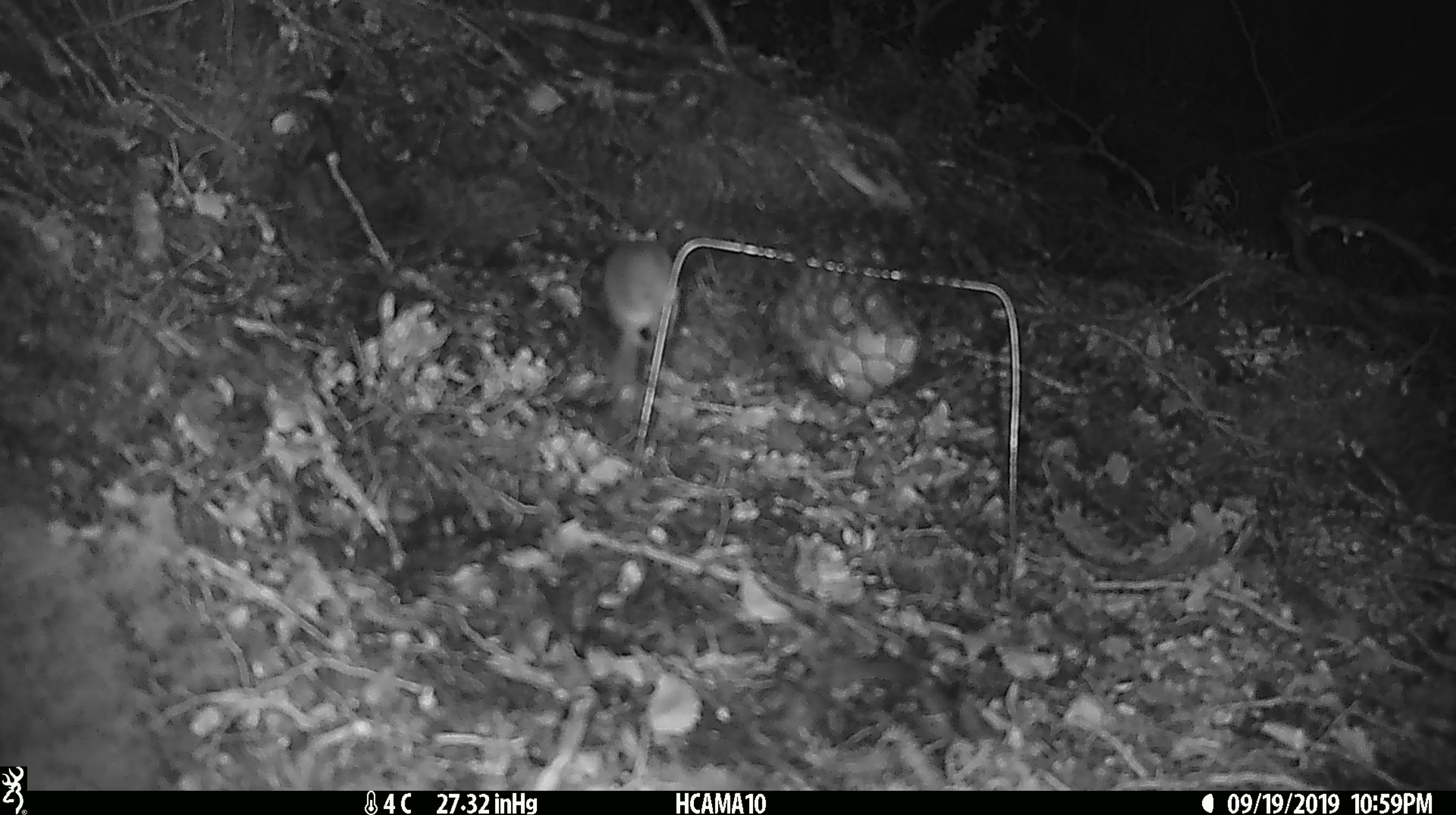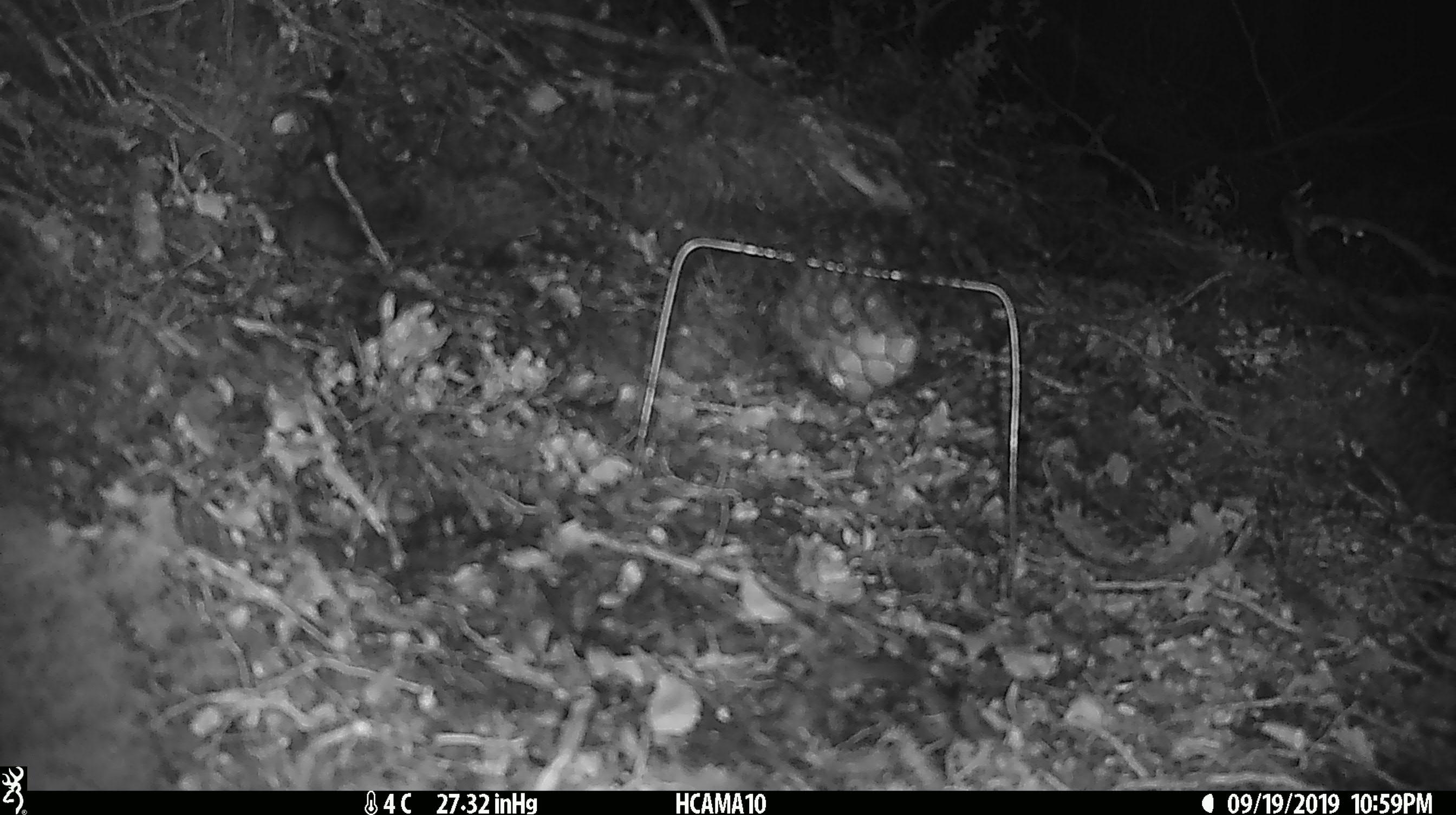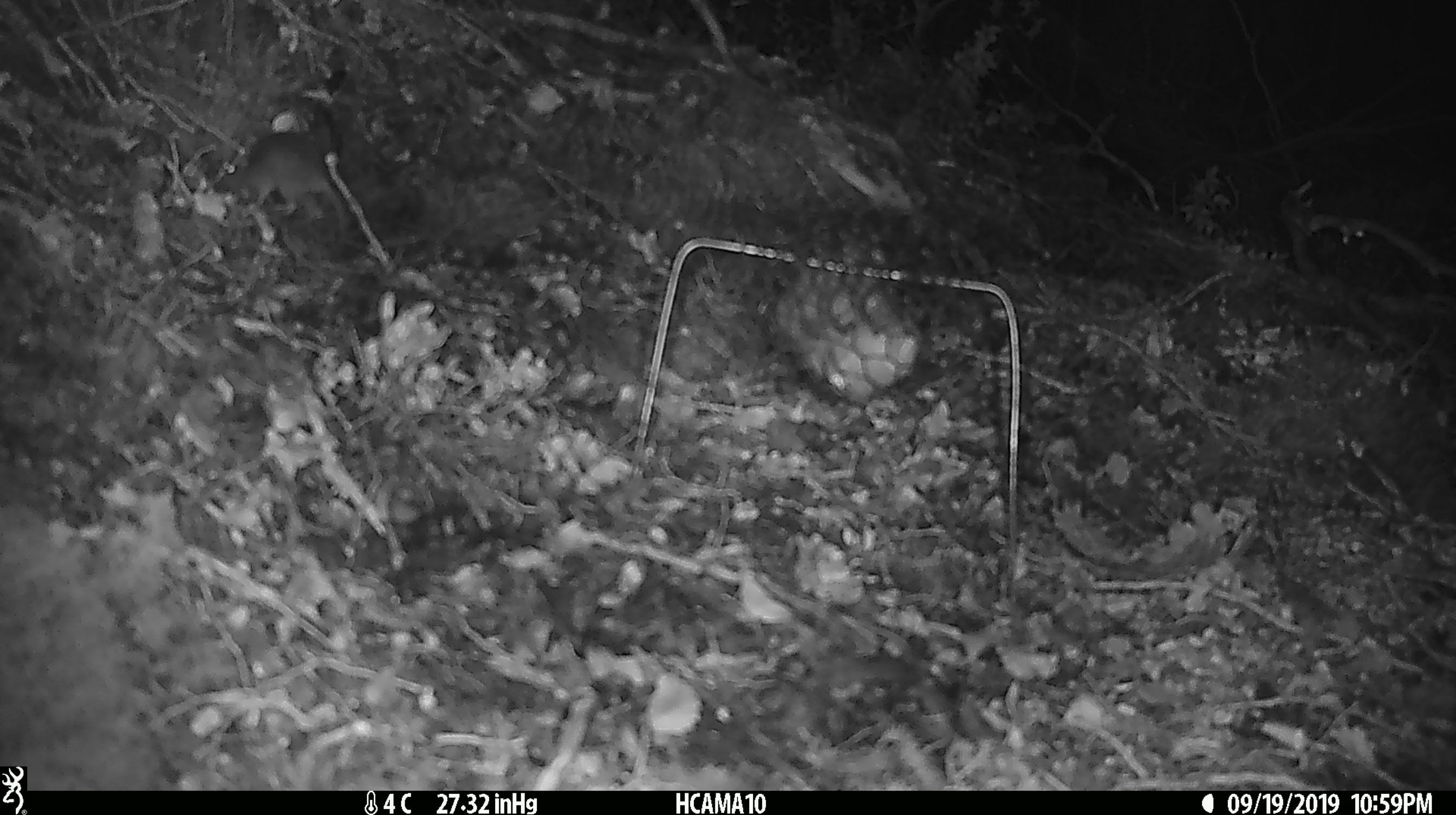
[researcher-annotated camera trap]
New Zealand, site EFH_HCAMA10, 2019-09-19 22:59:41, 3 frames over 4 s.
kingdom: Animalia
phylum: Chordata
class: Mammalia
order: Rodentia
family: Muridae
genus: Mus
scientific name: Mus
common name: mouse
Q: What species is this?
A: Mouse (Mus).